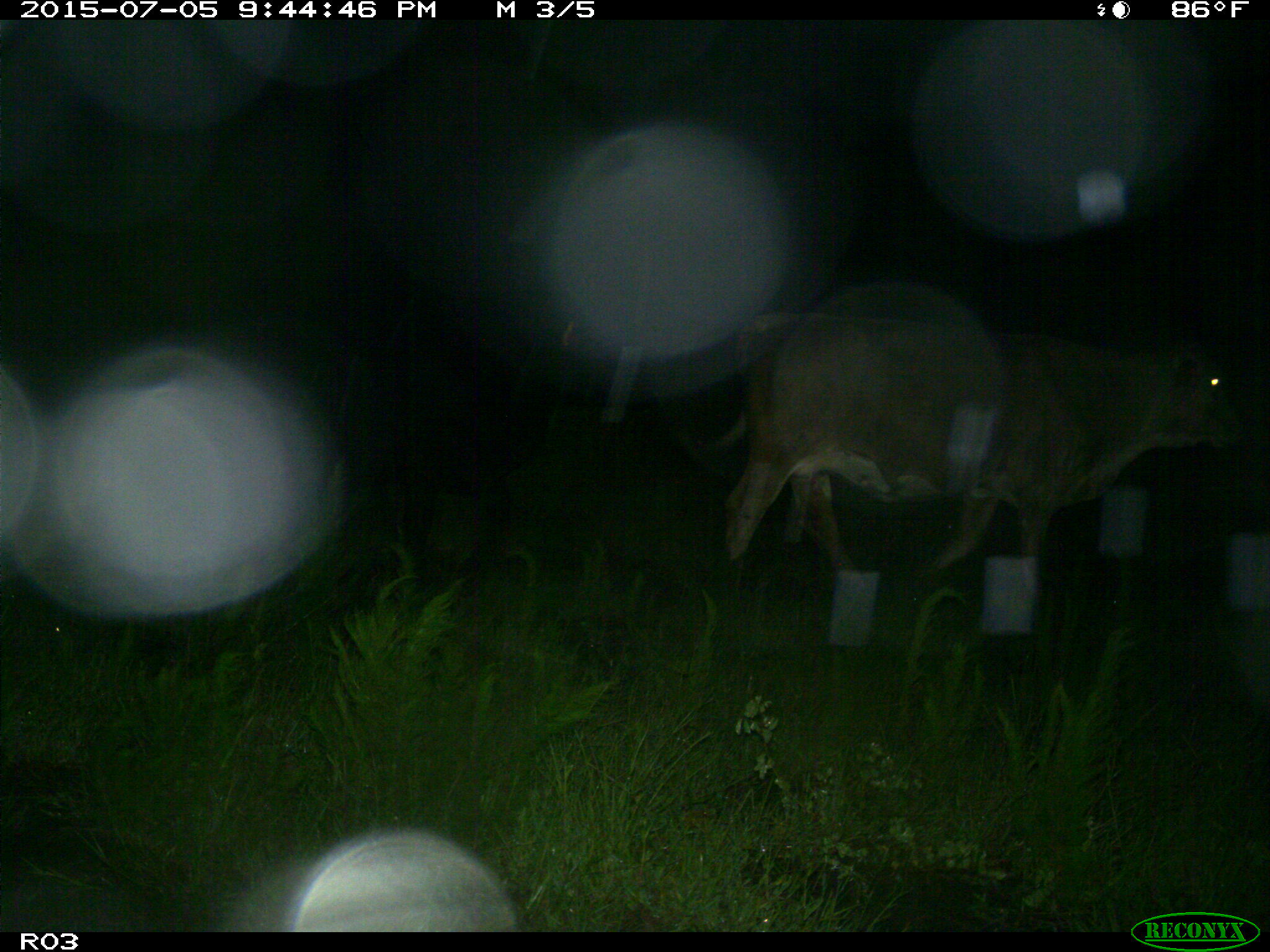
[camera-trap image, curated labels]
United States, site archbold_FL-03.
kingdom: Animalia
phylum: Chordata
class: Mammalia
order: Artiodactyla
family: Bovidae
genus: Bos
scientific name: Bos taurus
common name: domestic cow